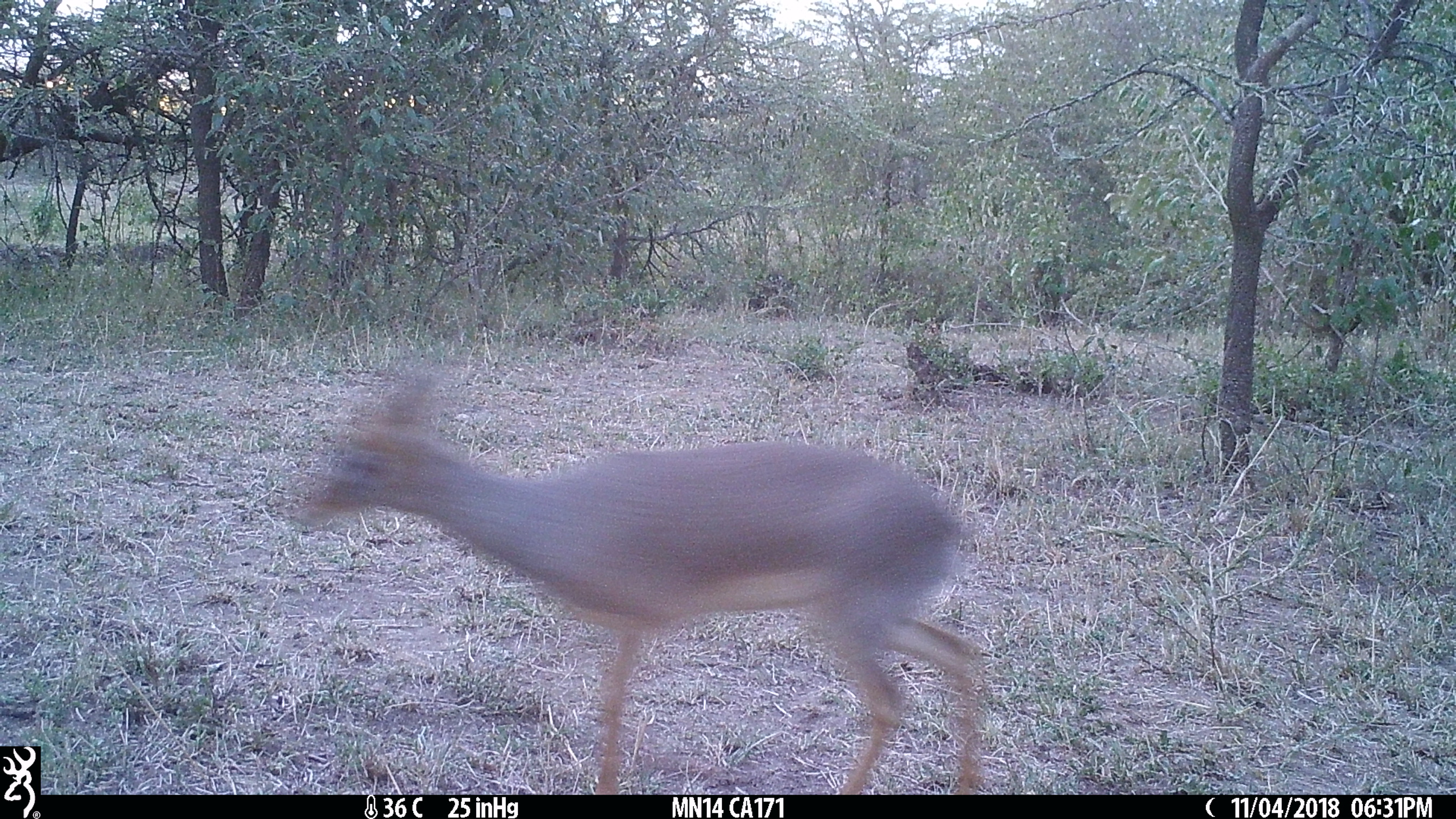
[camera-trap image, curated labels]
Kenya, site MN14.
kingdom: Animalia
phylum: Chordata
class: Mammalia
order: Artiodactyla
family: Bovidae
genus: Madoqua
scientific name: Madoqua kirkii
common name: kirk's dik-dik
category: dikdik